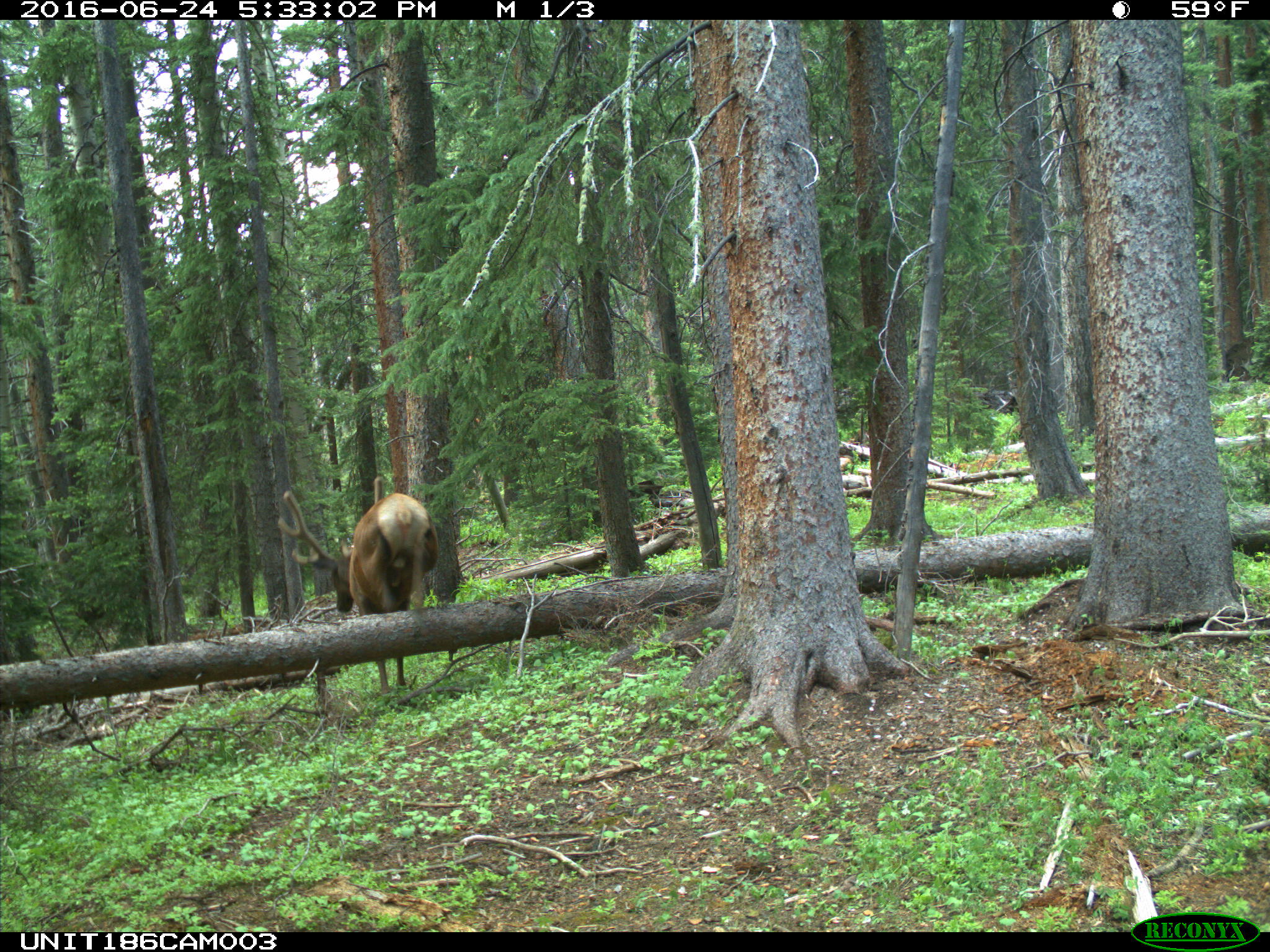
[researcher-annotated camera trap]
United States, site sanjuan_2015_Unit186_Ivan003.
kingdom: Animalia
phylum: Chordata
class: Mammalia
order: Artiodactyla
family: Cervidae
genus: Cervus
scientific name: Cervus elaphus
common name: red deer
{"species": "Cervus elaphus (red deer)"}